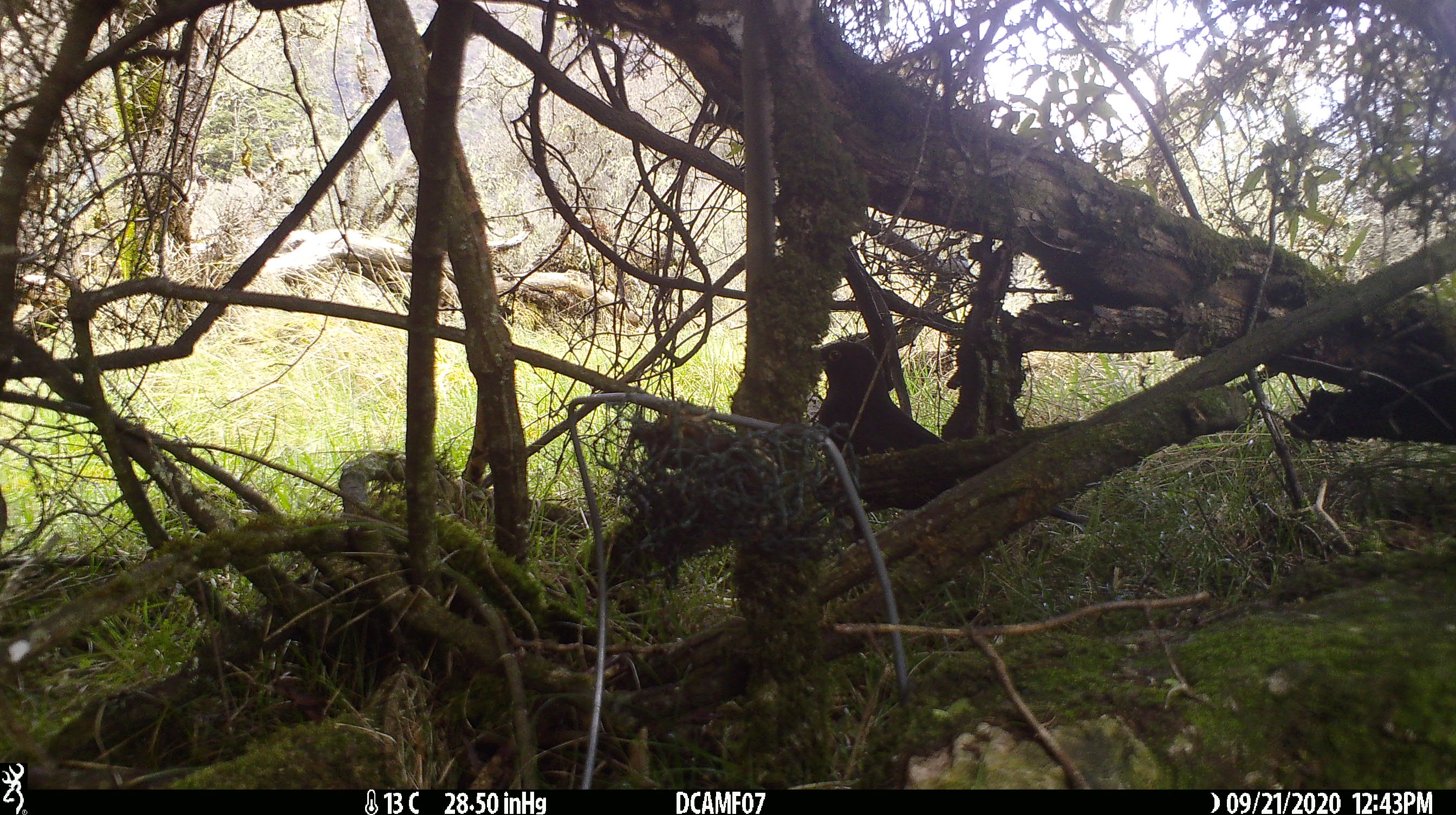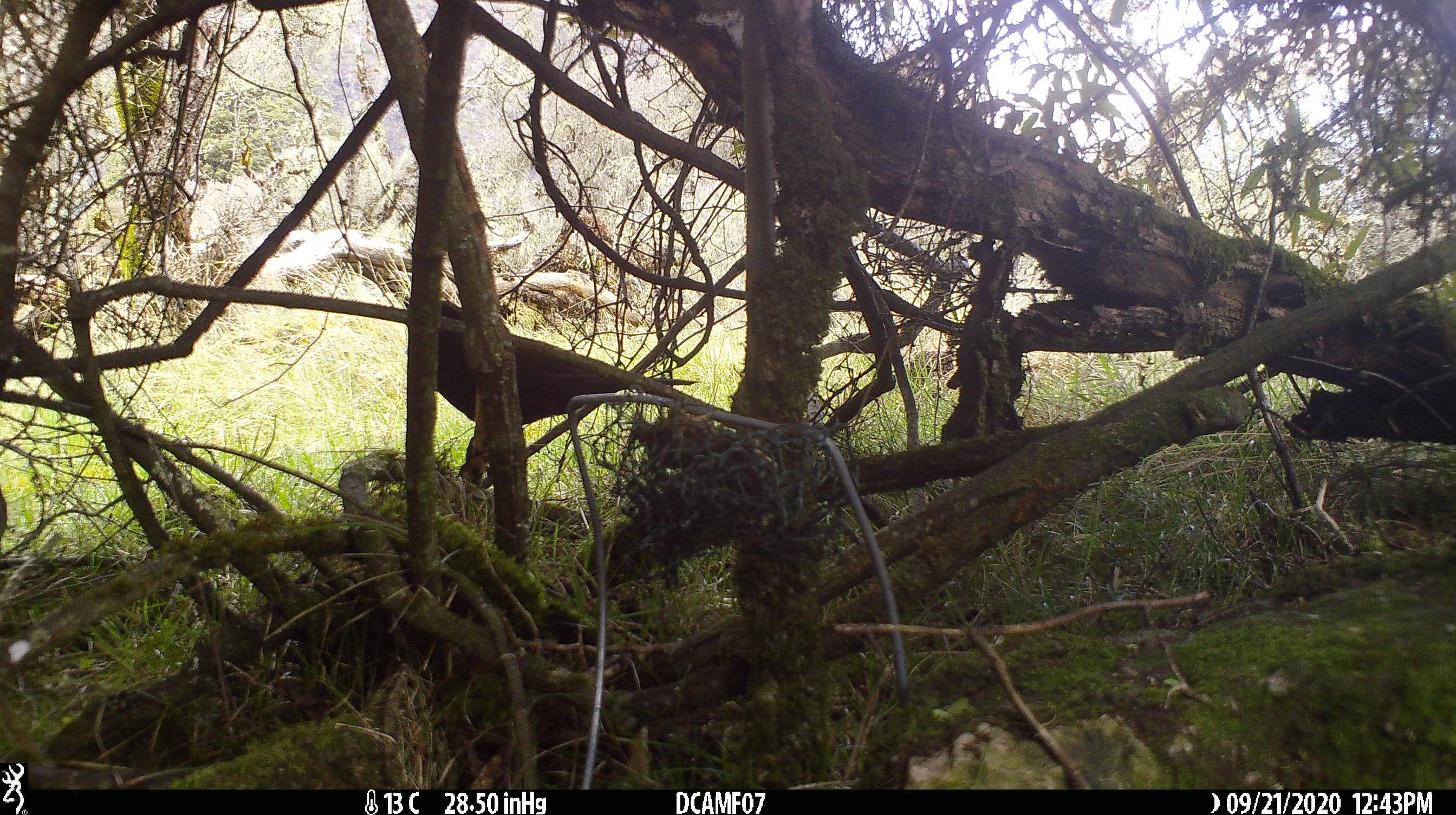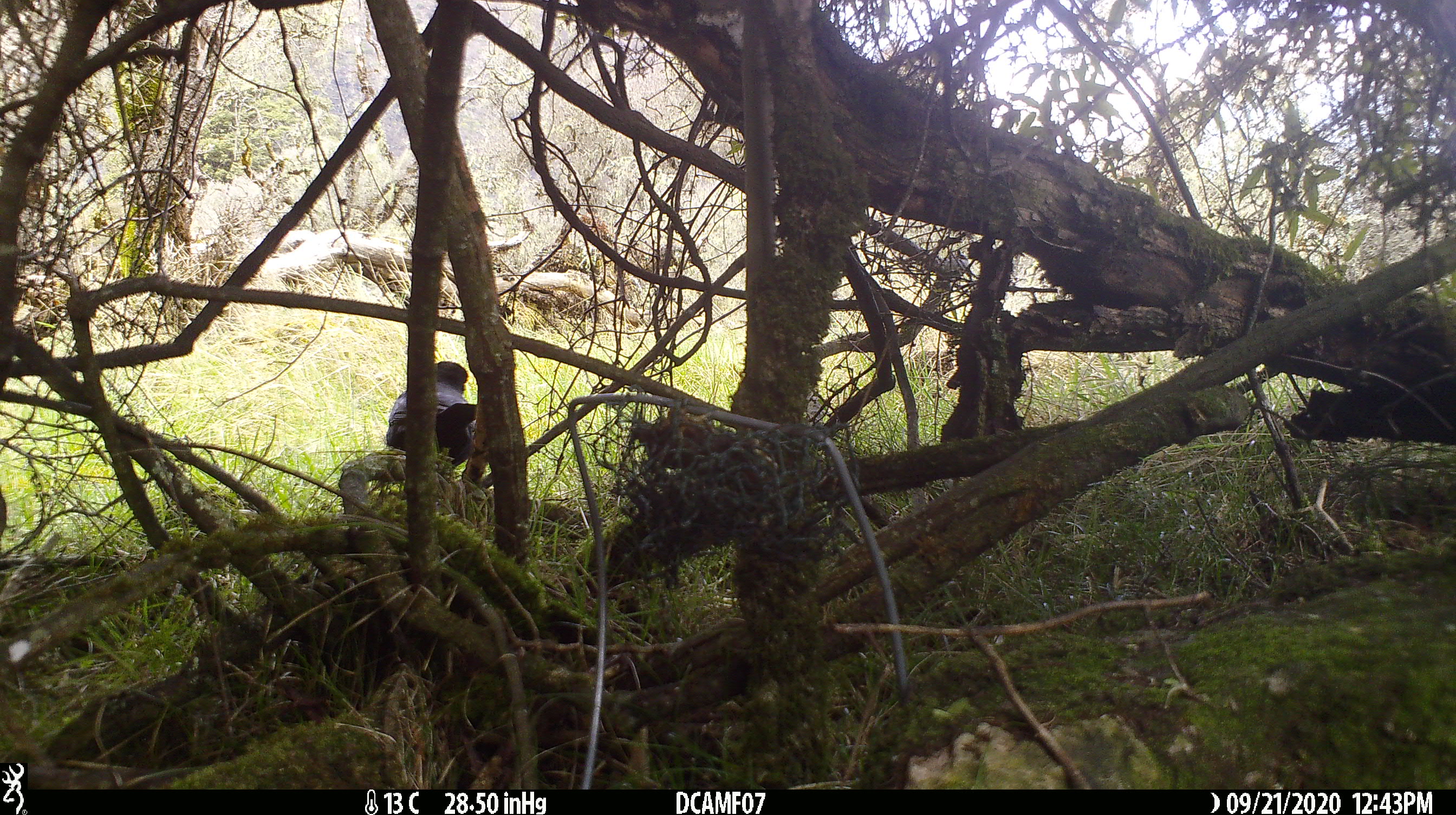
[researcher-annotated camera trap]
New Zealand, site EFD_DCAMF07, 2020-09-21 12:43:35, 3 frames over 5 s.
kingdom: Animalia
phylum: Chordata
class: Aves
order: Passeriformes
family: Turdidae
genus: Turdus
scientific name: Turdus merula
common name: eurasian blackbird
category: blackbird